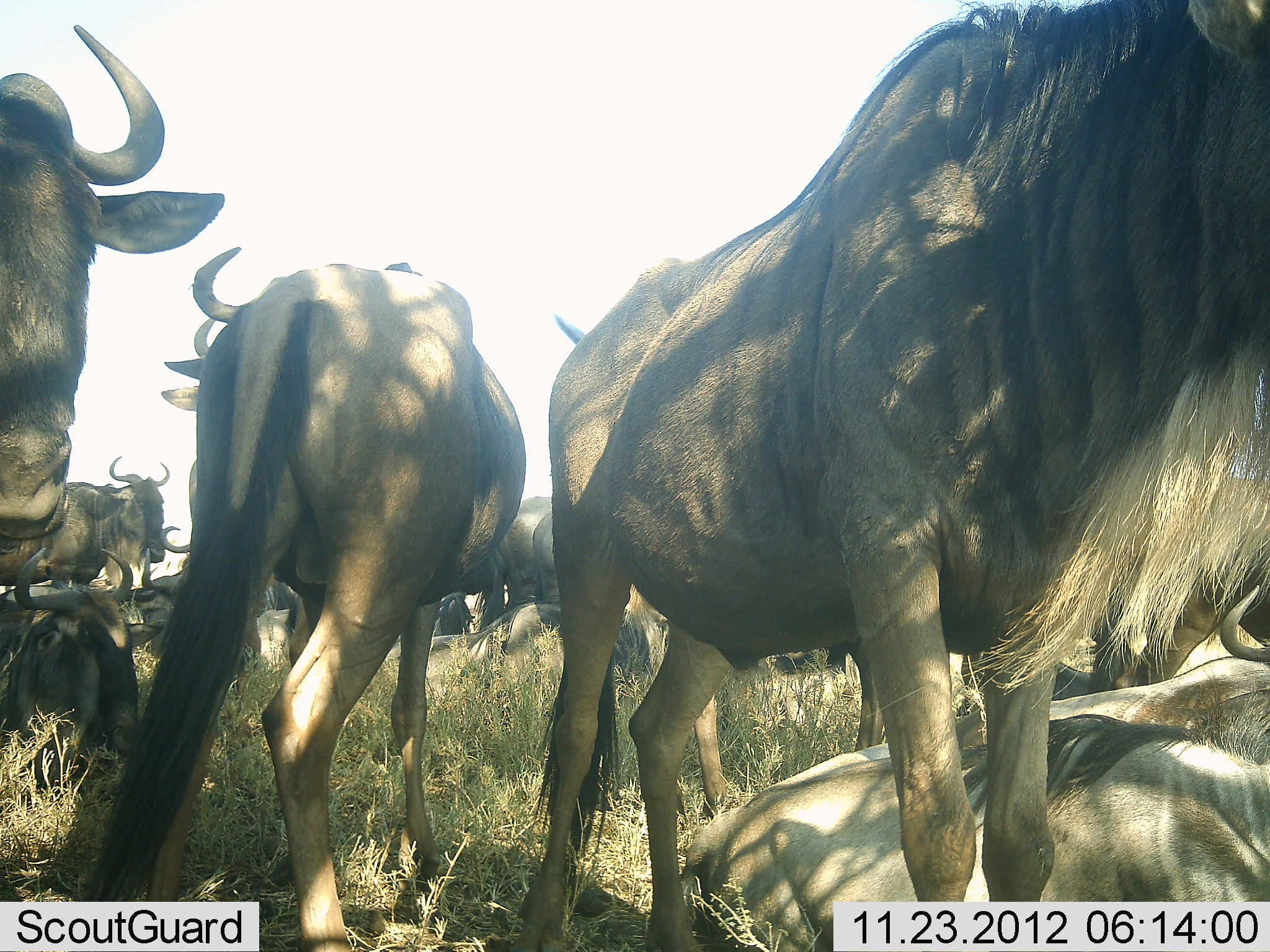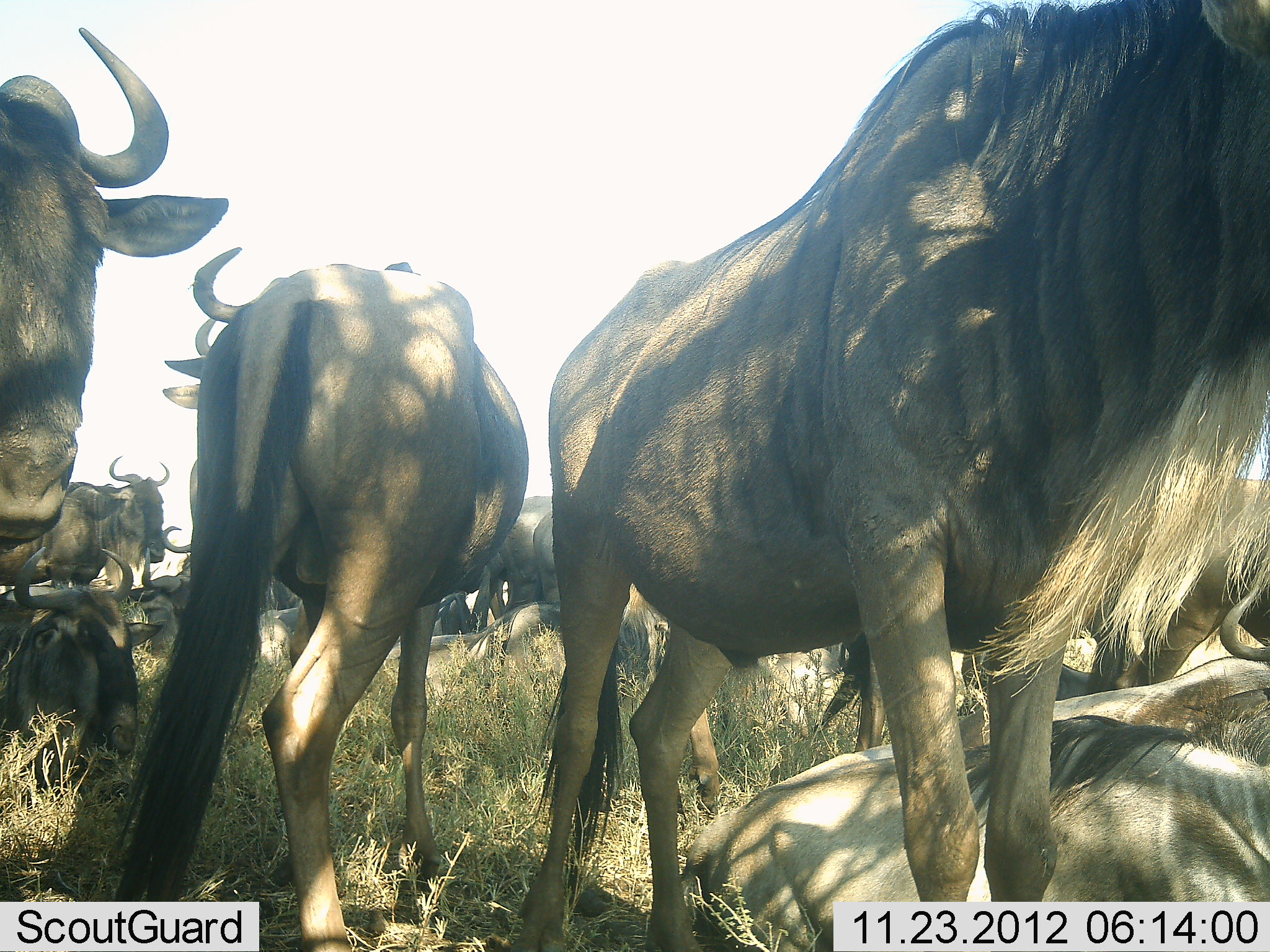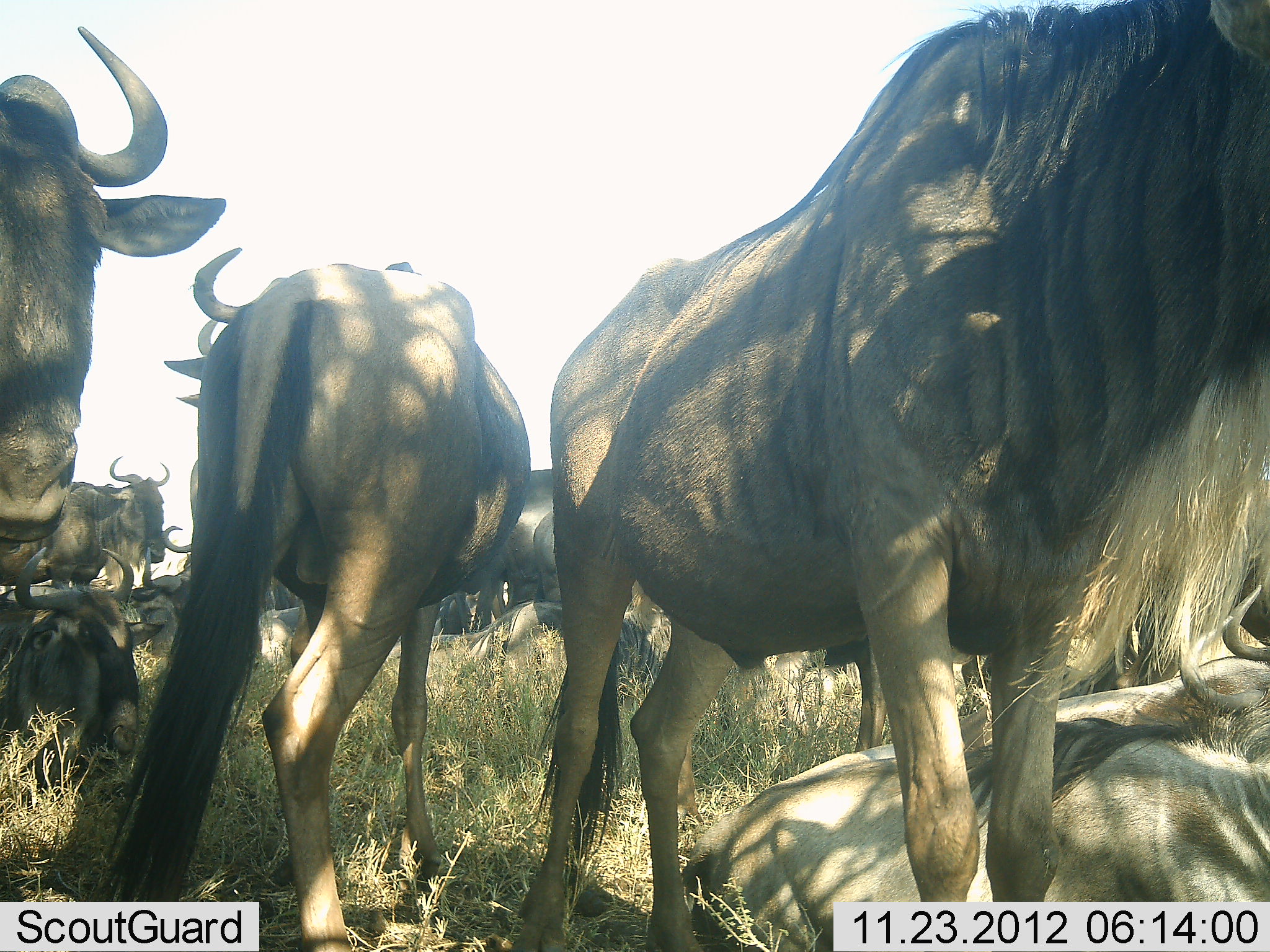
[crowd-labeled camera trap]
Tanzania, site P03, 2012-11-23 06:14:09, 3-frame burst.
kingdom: Animalia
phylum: Chordata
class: Mammalia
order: Artiodactyla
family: Bovidae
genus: Connochaetes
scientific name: Connochaetes taurinus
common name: blue wildebeest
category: wildebeest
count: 11-50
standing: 90%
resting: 100%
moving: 10%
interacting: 0%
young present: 0%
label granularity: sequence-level